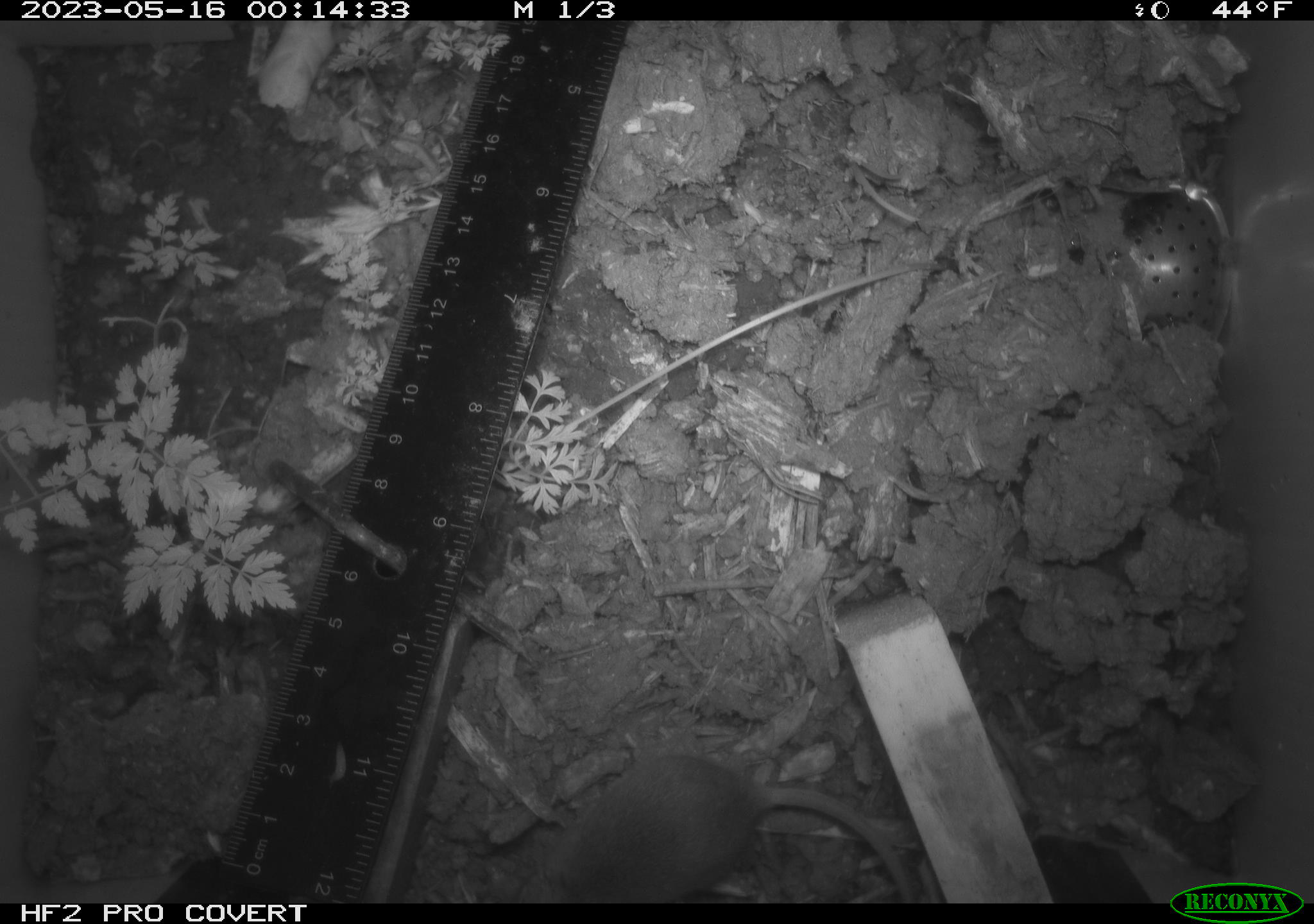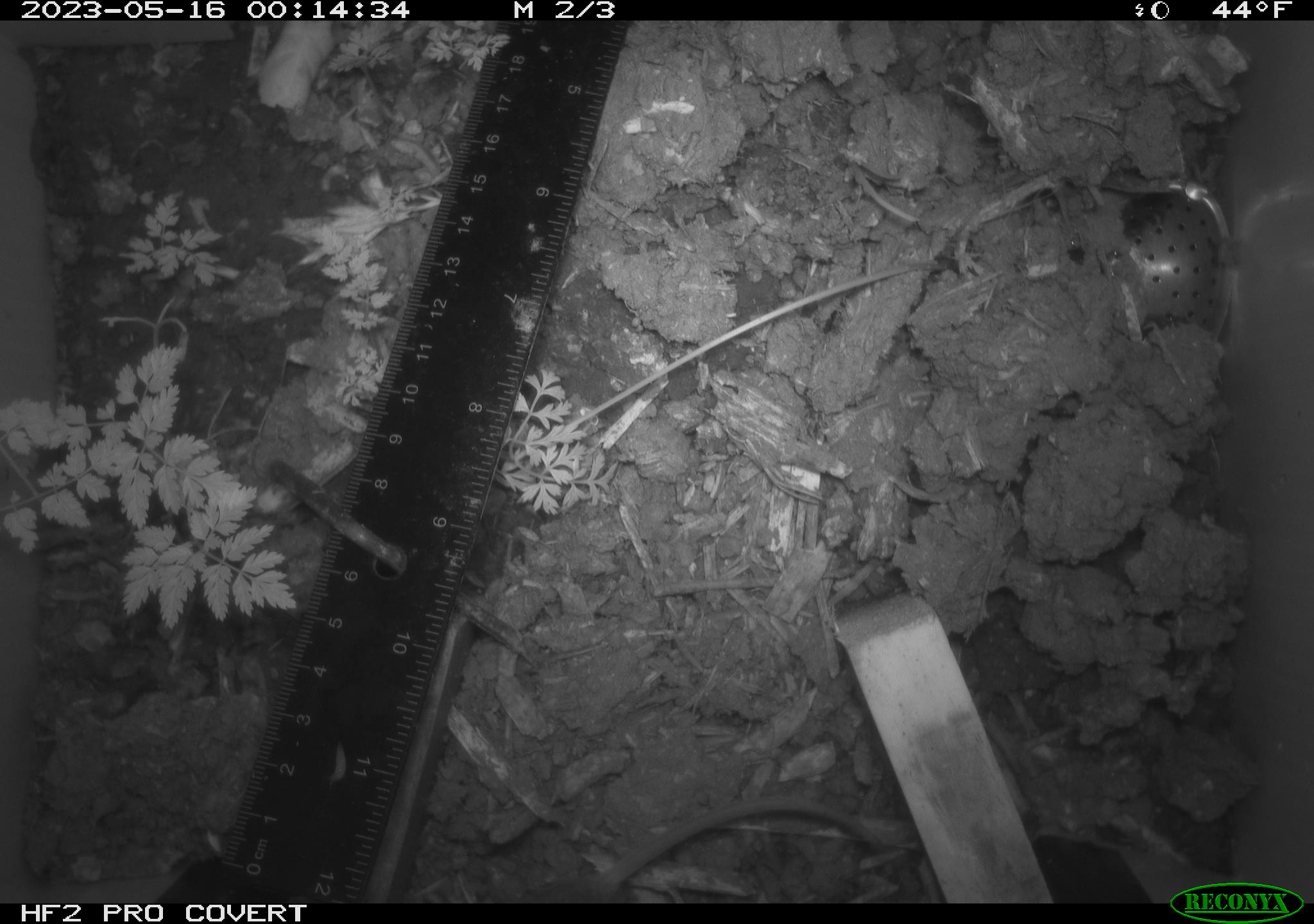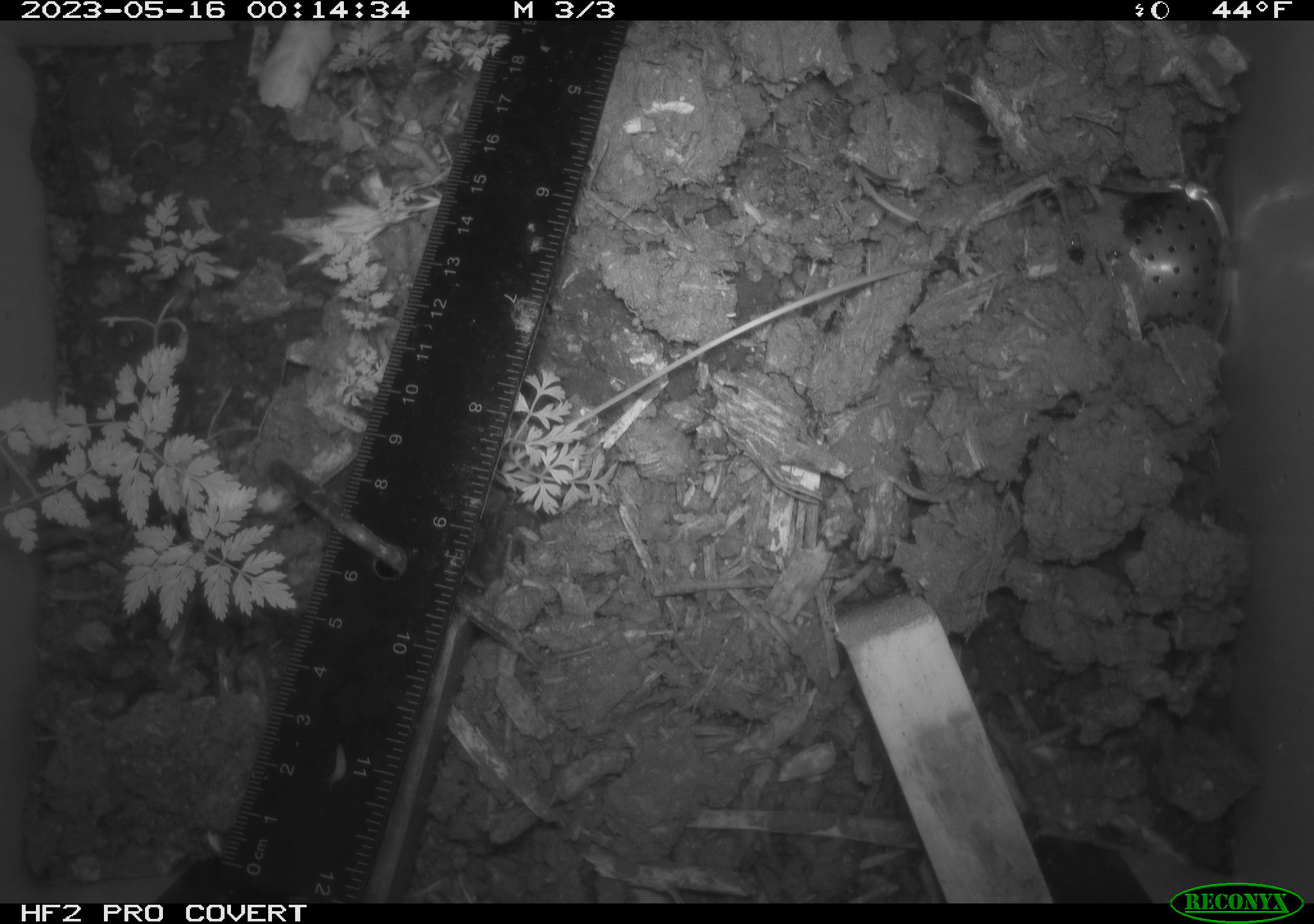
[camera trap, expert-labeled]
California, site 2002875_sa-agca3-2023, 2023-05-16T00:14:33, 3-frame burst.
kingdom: Animalia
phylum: Chordata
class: Mammalia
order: Rodentia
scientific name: Rodentia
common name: mouse species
Mouse species (Rodentia).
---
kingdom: Animalia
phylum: Chordata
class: Mammalia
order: Rodentia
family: Muridae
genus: Rattus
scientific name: Rattus rattus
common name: house rat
House rat (Rattus rattus).